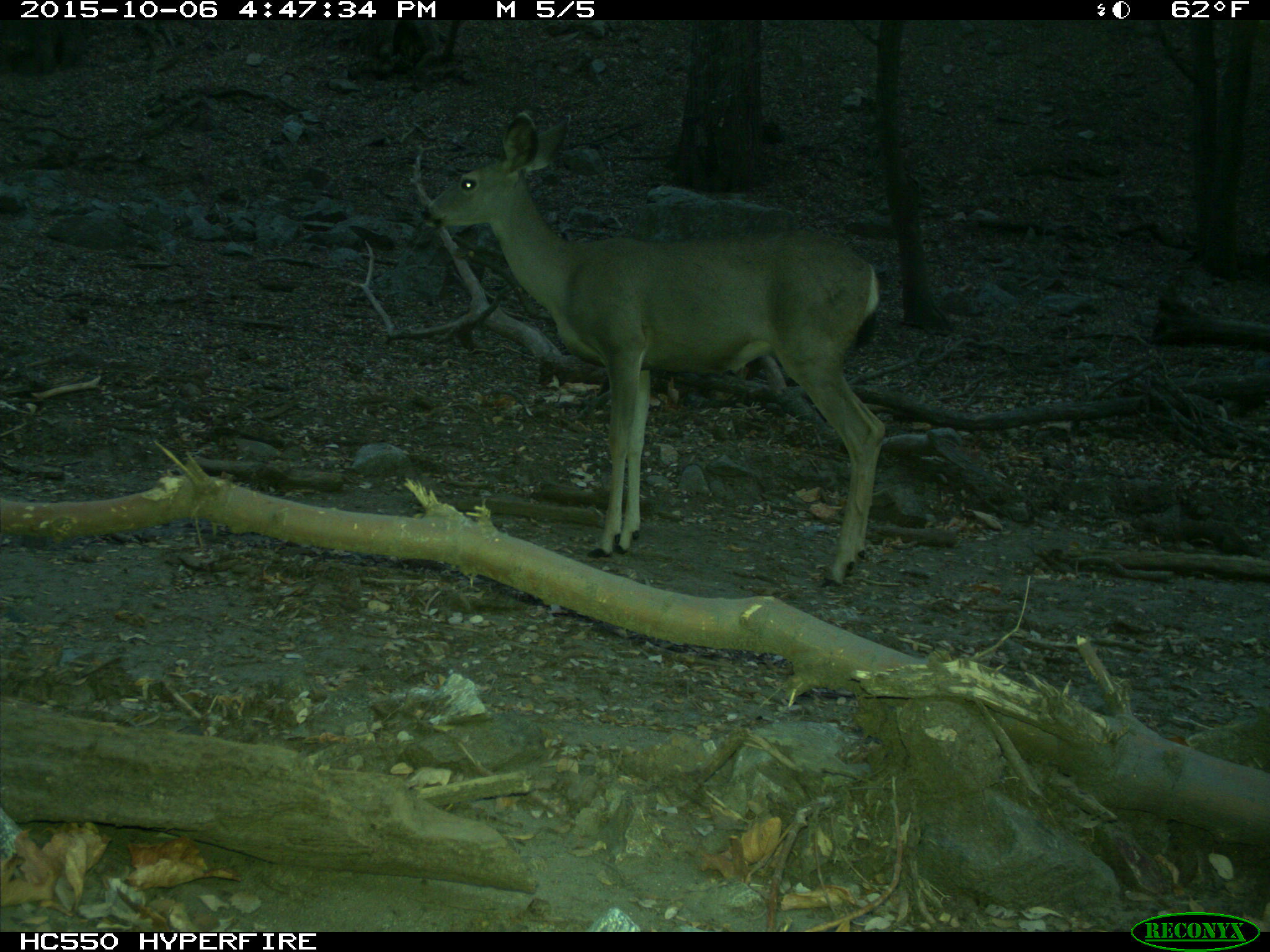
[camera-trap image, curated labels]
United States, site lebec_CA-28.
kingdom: Animalia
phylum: Chordata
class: Mammalia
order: Artiodactyla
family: Cervidae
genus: Odocoileus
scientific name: Odocoileus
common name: deer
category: unidentified deer